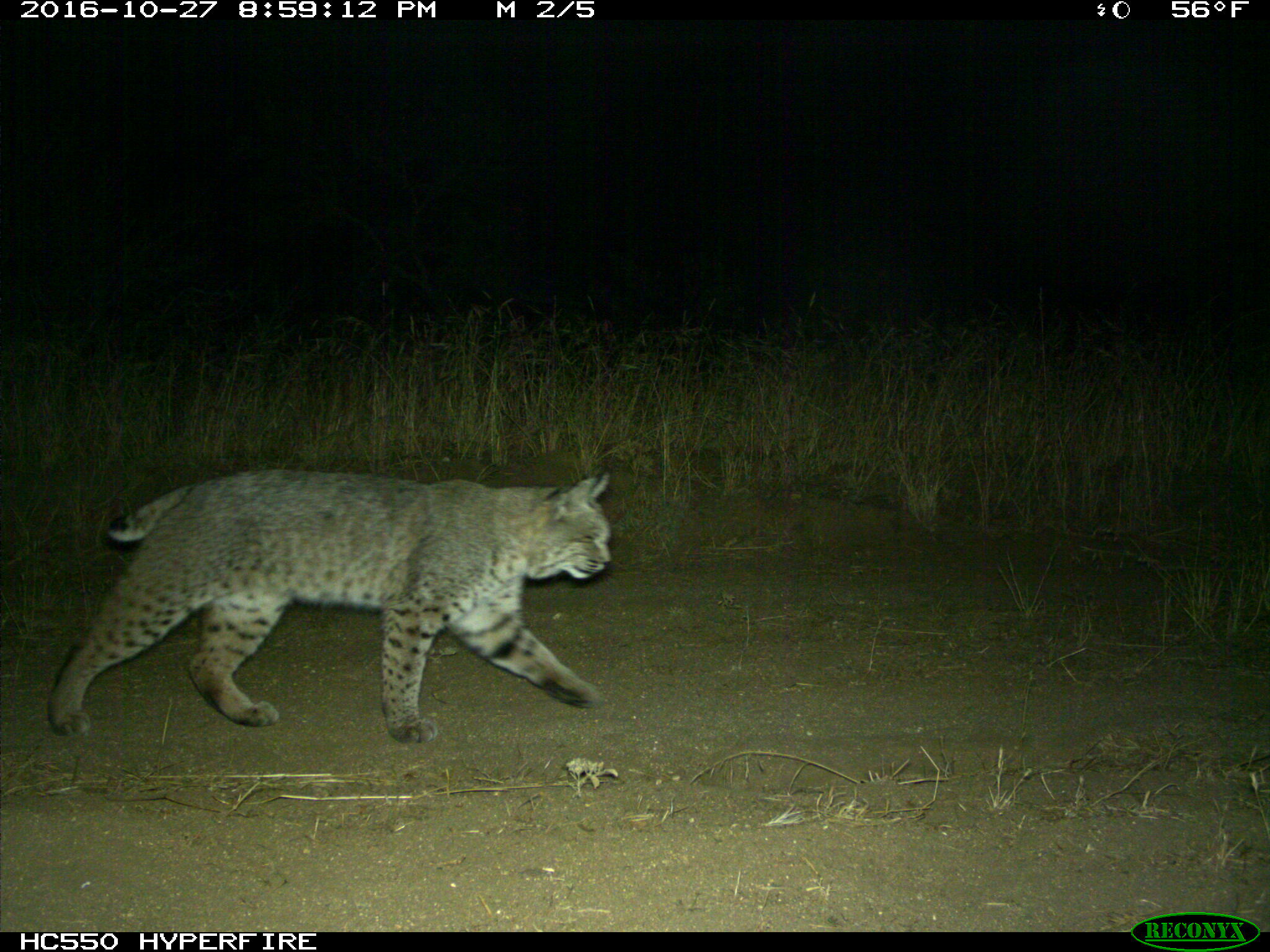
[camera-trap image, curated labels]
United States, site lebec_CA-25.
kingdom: Animalia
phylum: Chordata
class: Mammalia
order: Carnivora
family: Felidae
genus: Lynx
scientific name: Lynx rufus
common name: bobcat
Lynx rufus (bobcat).